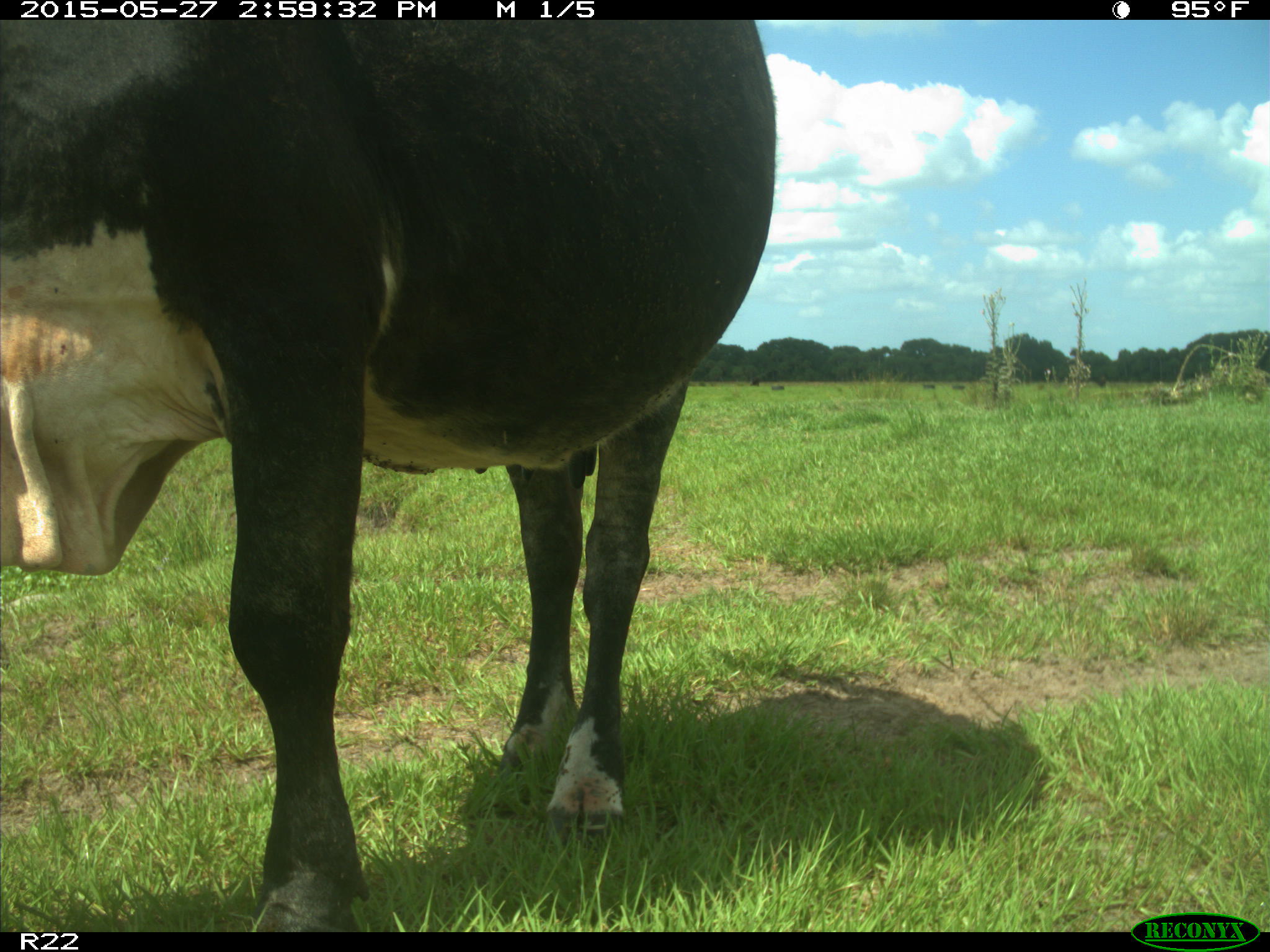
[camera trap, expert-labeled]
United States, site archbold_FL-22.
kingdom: Animalia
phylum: Chordata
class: Mammalia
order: Artiodactyla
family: Bovidae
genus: Bos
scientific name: Bos taurus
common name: domestic cow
Bos taurus (domestic cow).